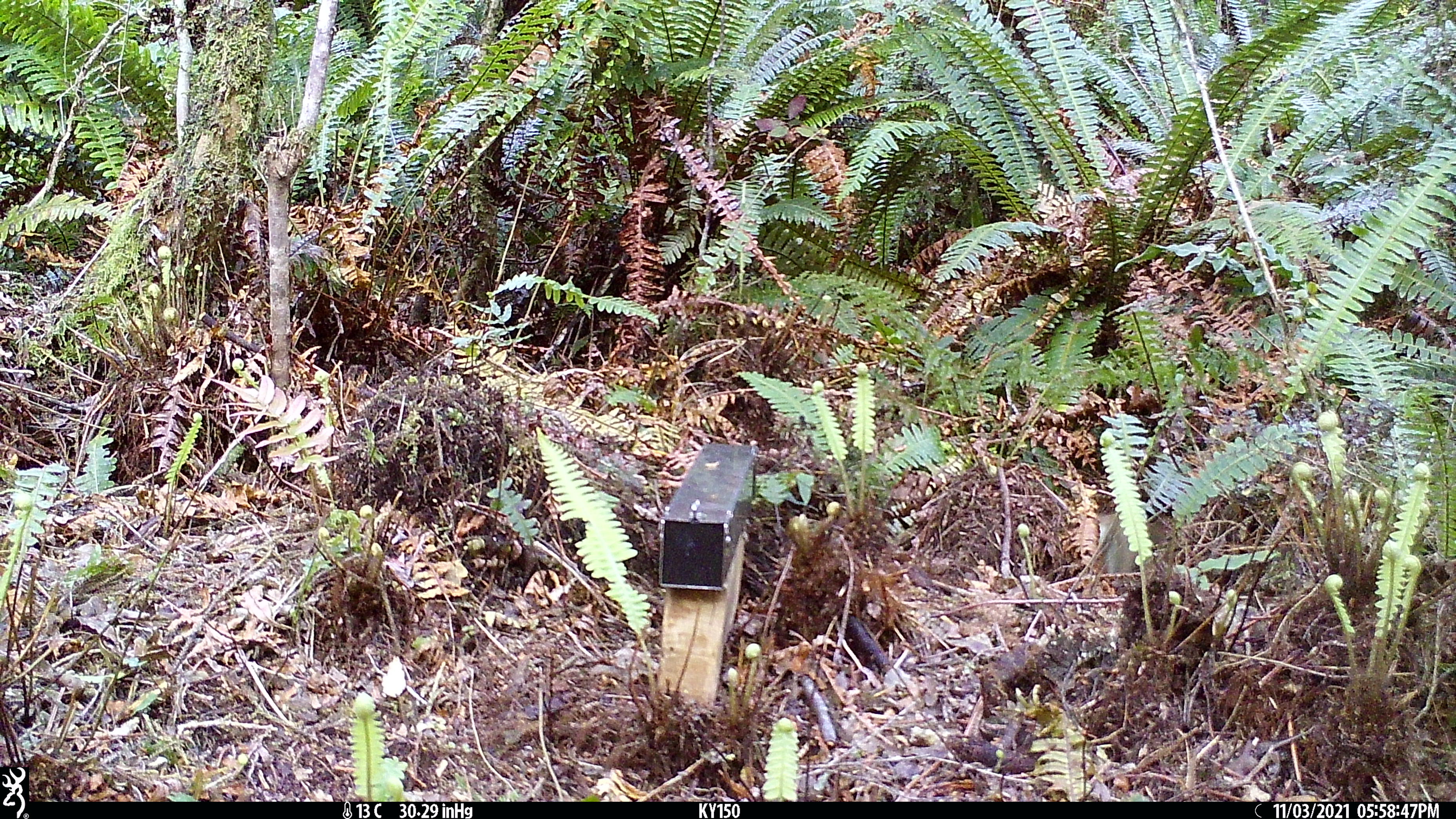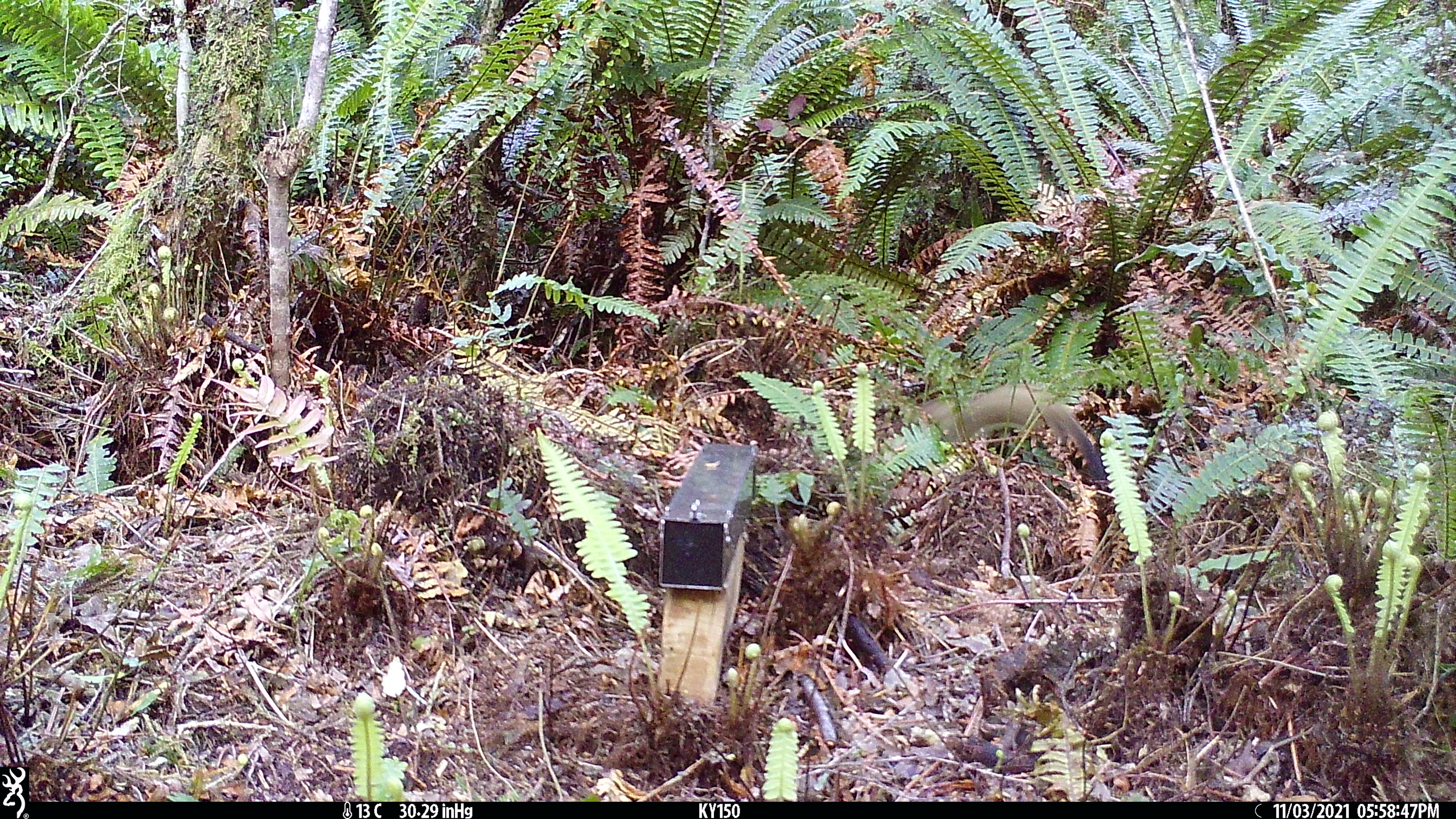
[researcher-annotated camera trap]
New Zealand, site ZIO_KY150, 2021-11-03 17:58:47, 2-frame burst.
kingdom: Animalia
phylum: Chordata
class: Mammalia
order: Carnivora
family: Mustelidae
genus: Mustela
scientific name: Mustela erminea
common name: stoat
Stoat (Mustela erminea).